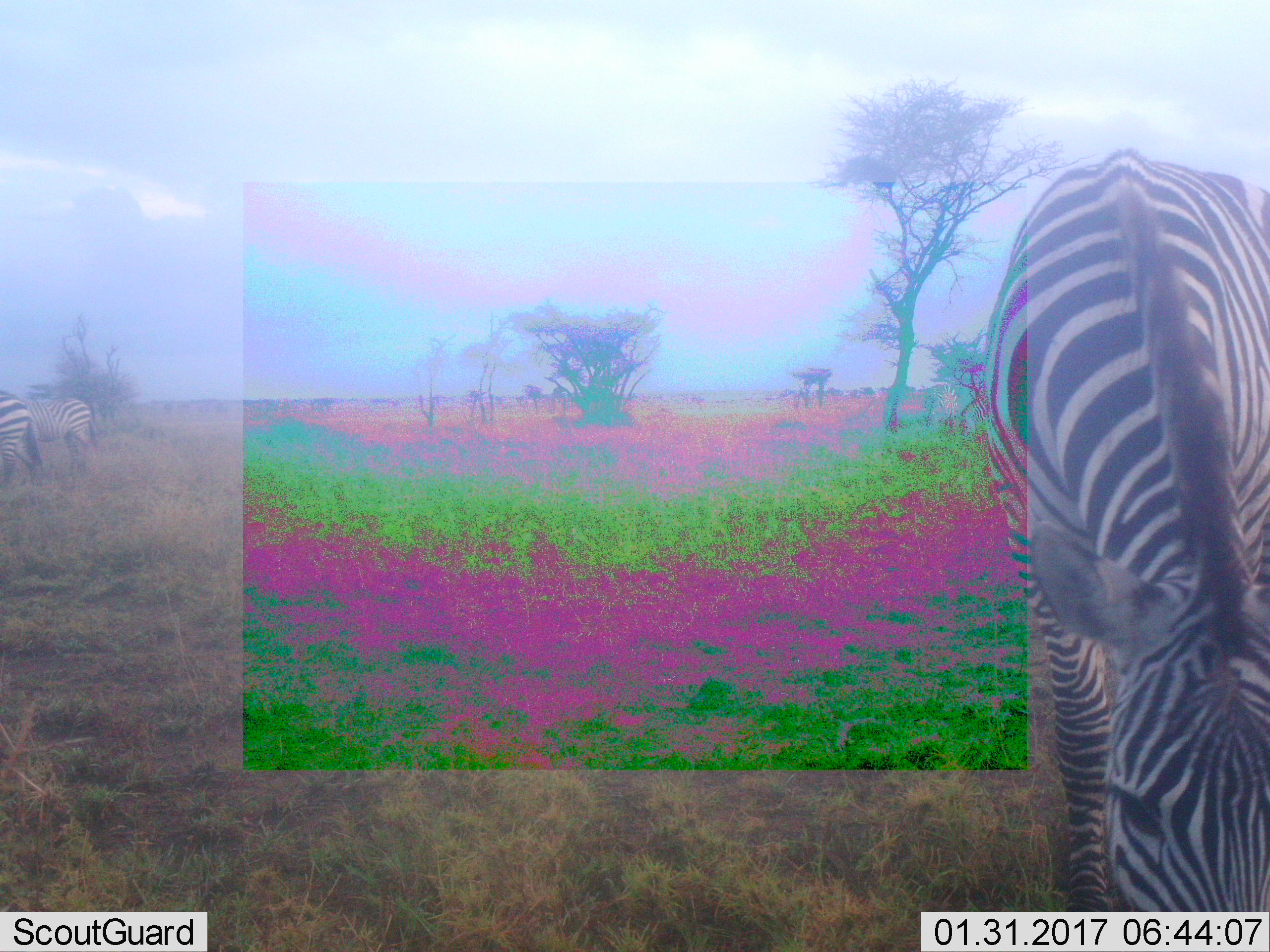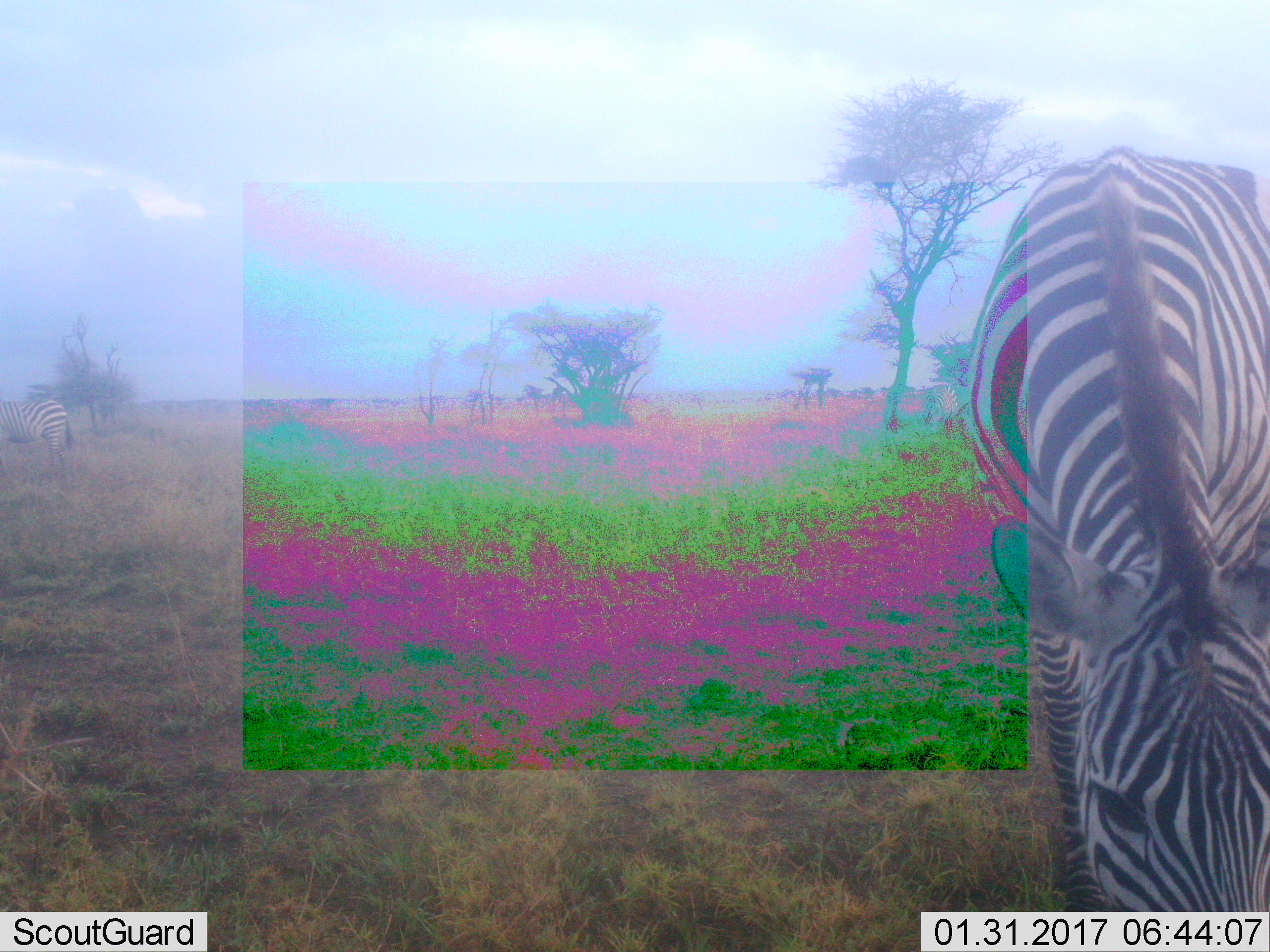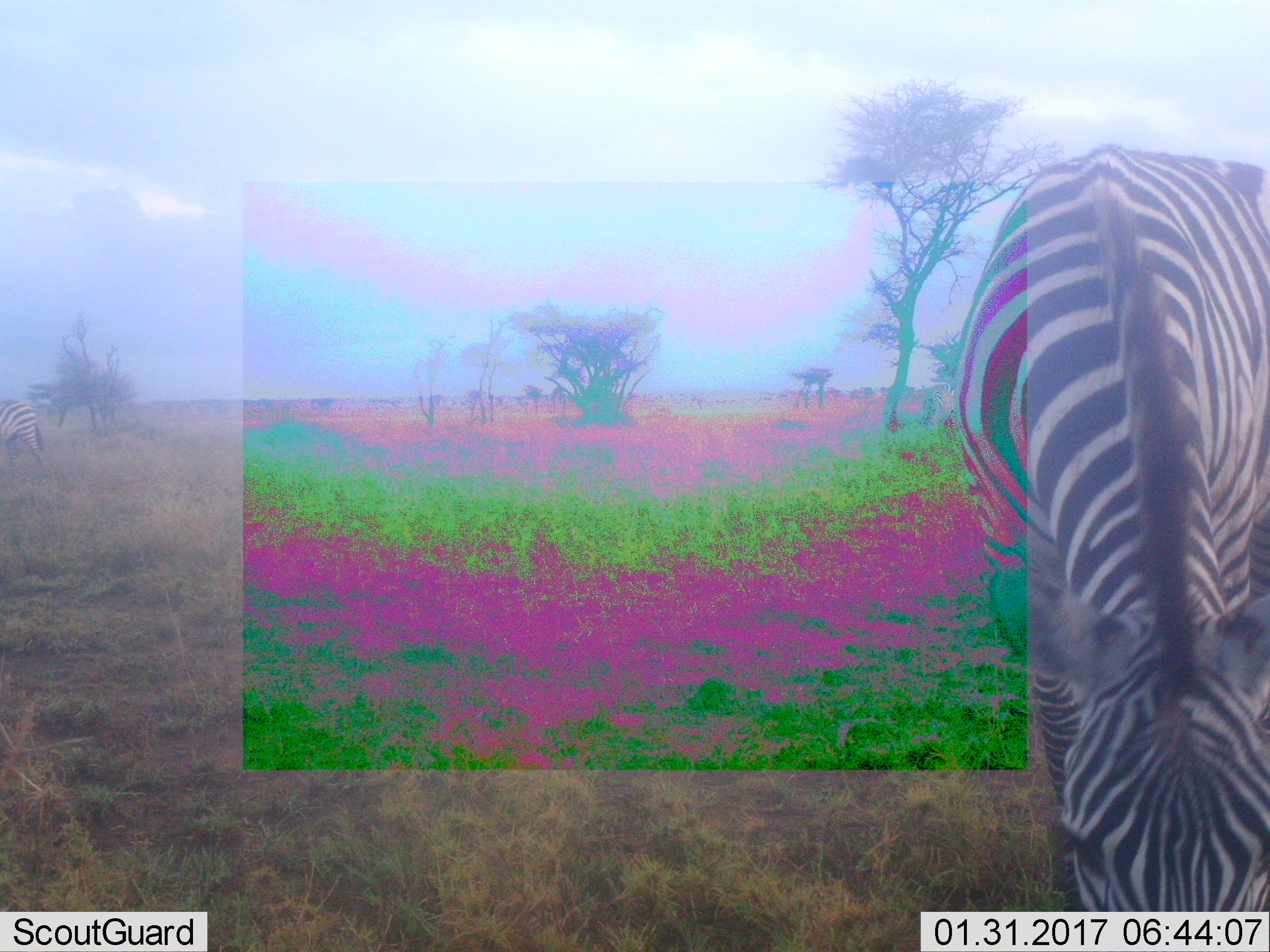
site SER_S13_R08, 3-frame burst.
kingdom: Animalia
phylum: Chordata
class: Mammalia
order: Perissodactyla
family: Equidae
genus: Equus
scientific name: Equus quagga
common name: plains zebra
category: zebraplains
Zebraplains (plains zebra) (Equus quagga), count 3. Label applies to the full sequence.